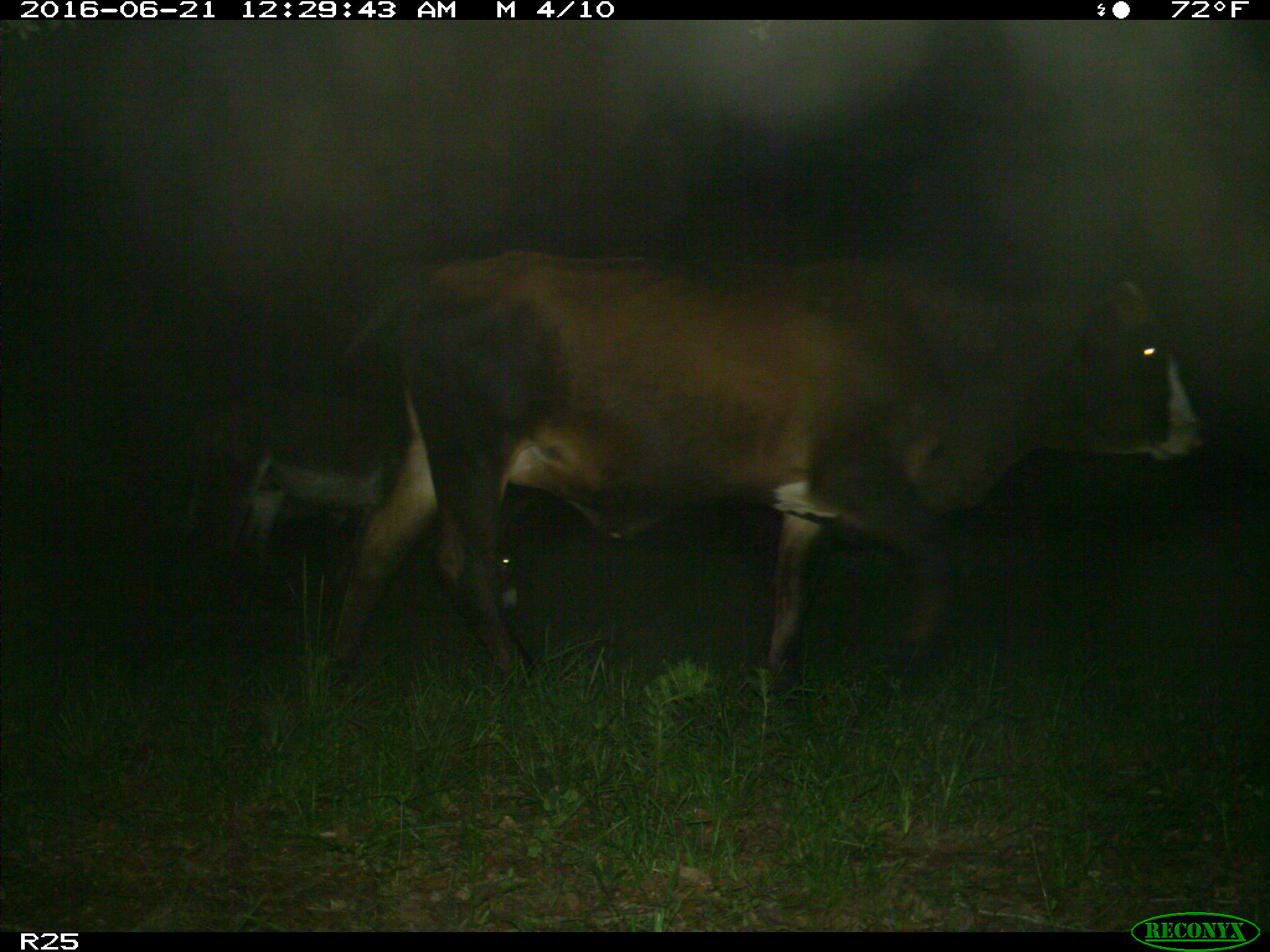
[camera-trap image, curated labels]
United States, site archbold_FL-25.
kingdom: Animalia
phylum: Chordata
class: Mammalia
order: Artiodactyla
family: Bovidae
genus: Bos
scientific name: Bos taurus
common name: domestic cow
Bos taurus (domestic cow).